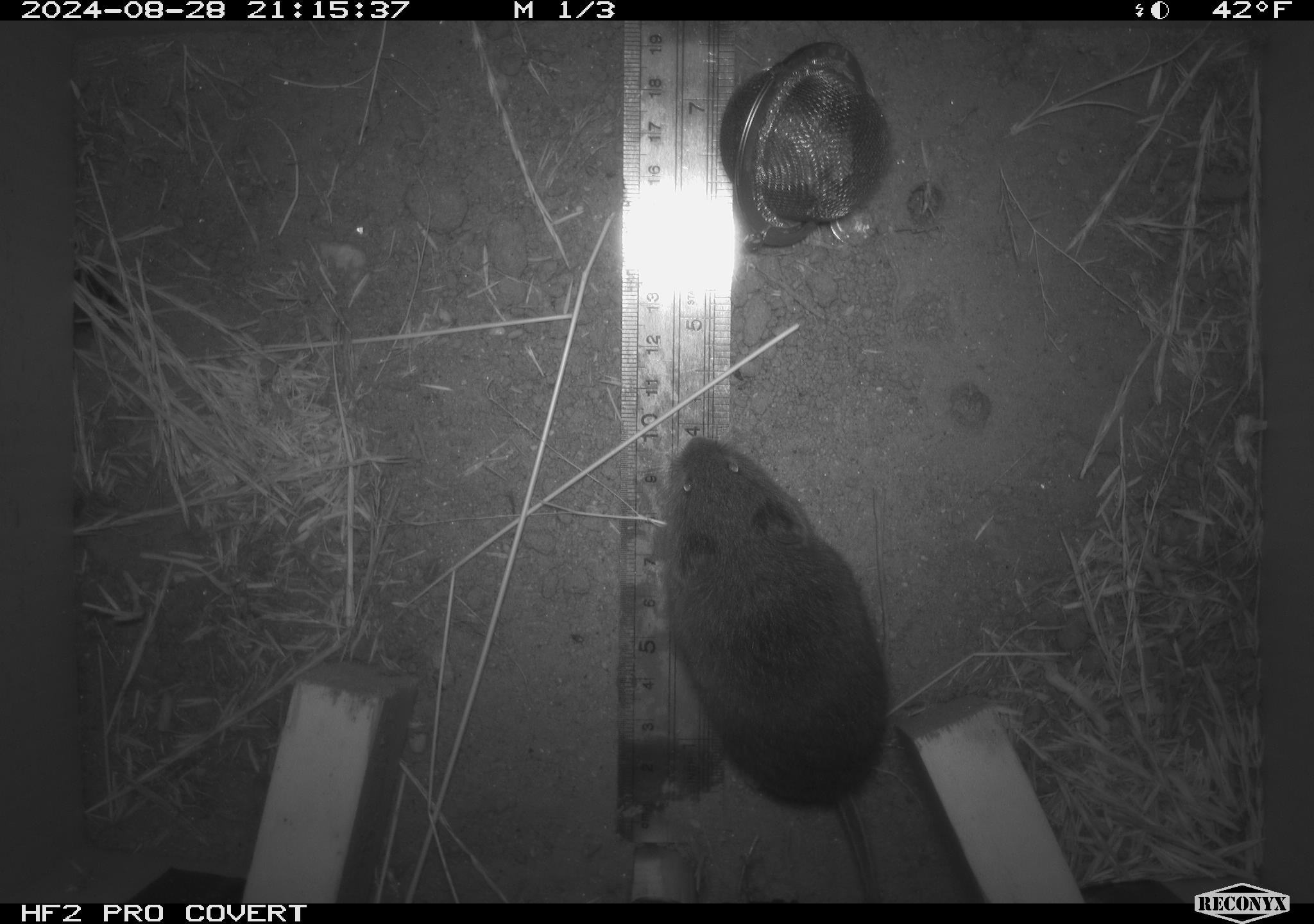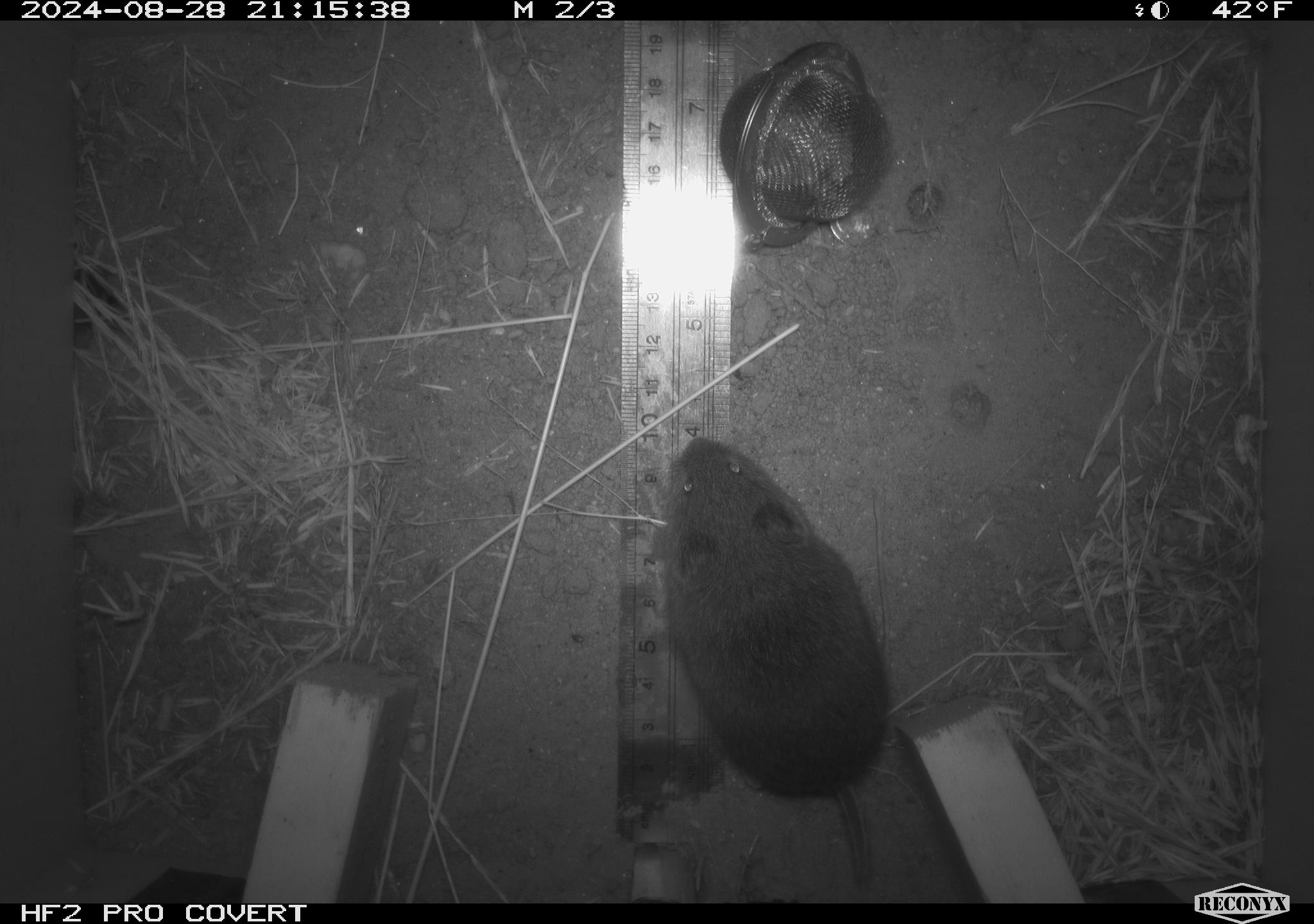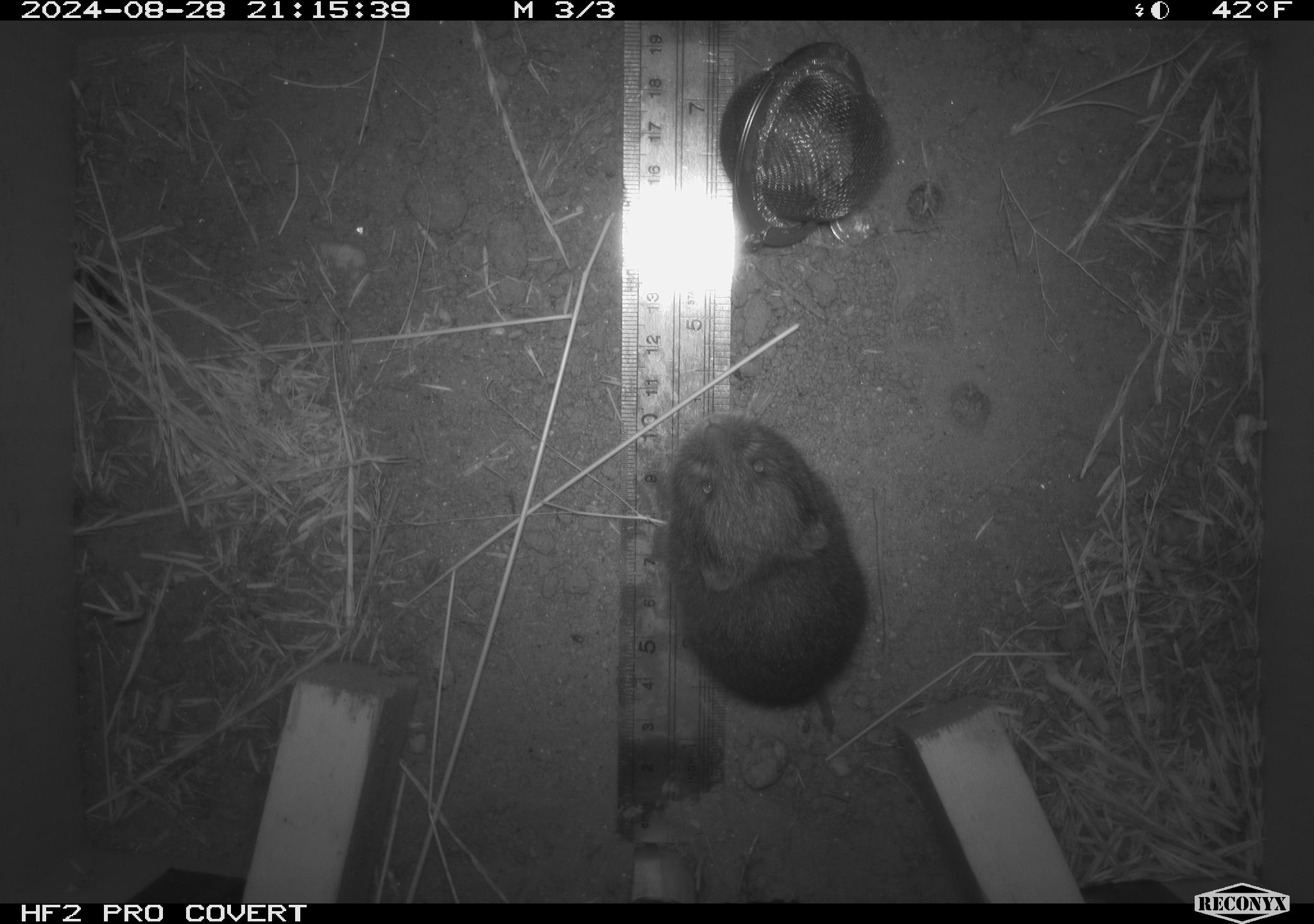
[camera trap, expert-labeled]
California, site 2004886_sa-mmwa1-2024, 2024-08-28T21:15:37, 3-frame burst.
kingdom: Animalia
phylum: Chordata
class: Mammalia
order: Rodentia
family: Cricetidae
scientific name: Arvicolinae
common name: voles, lemmings, and muskrats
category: arvicolinae subfamily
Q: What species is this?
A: Arvicolinae subfamily (voles, lemmings, and muskrats) (Arvicolinae).